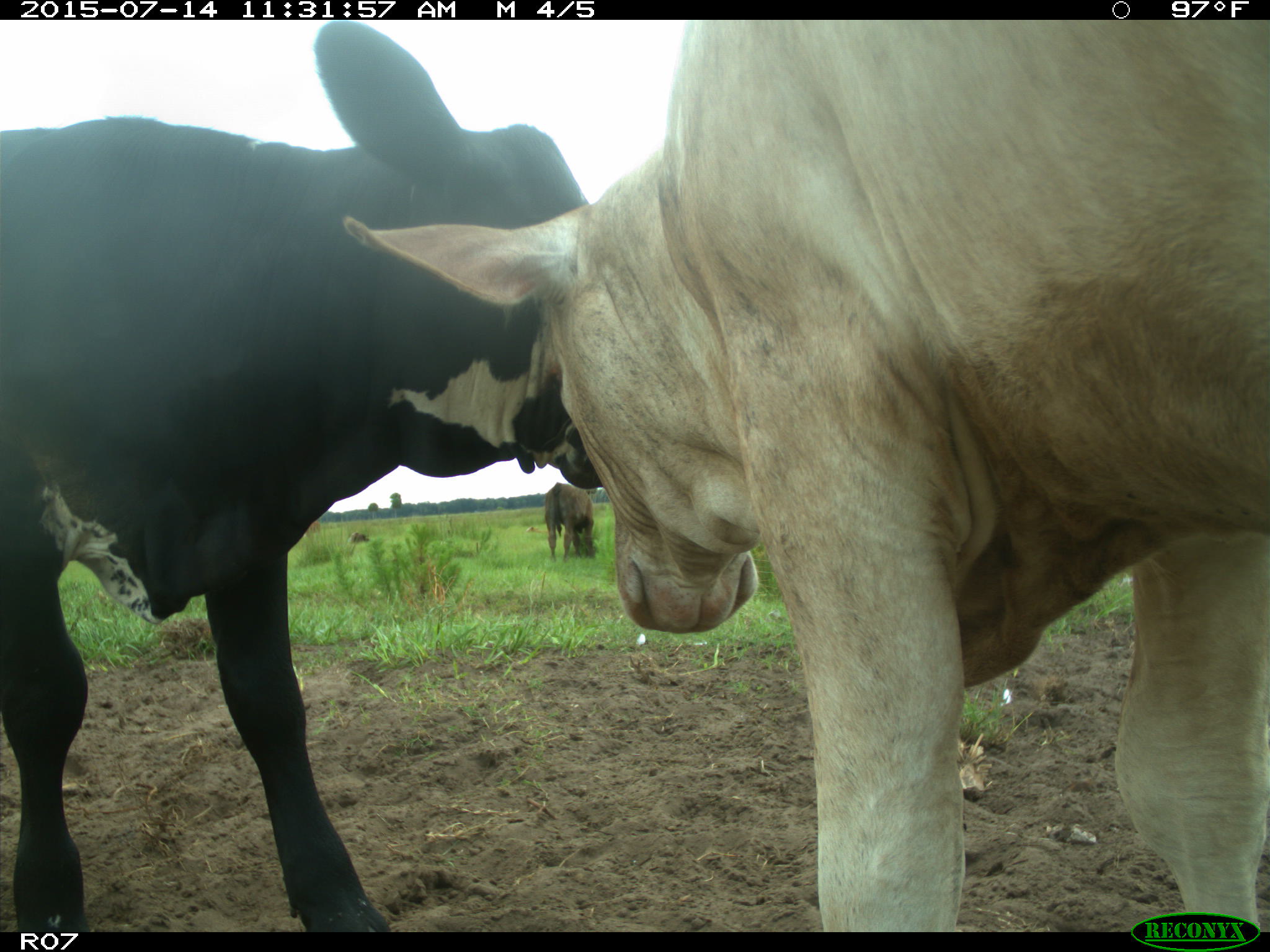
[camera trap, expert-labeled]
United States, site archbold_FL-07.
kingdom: Animalia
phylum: Chordata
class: Mammalia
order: Artiodactyla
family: Bovidae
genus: Bos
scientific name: Bos taurus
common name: domestic cow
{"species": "Bos taurus (domestic cow)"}